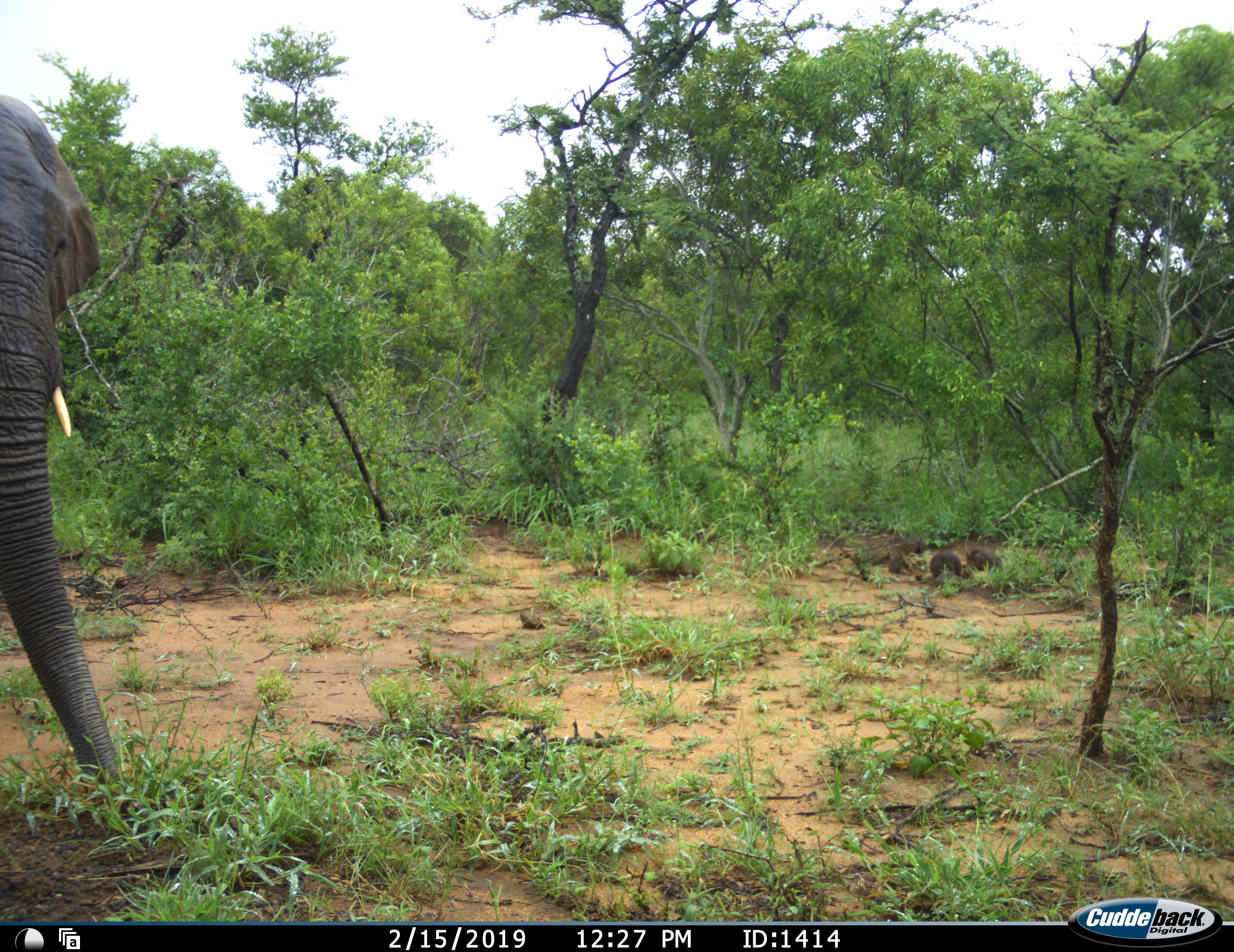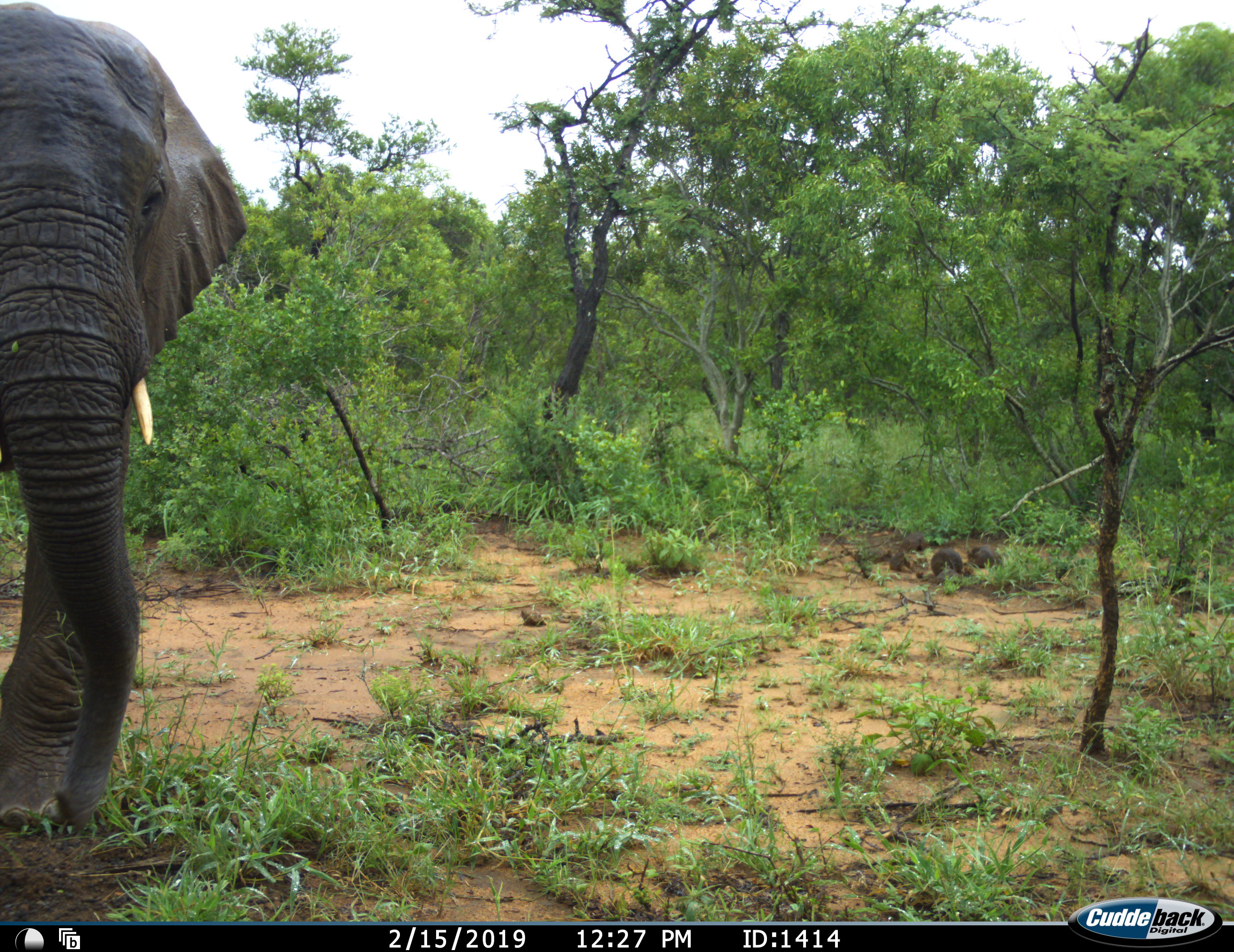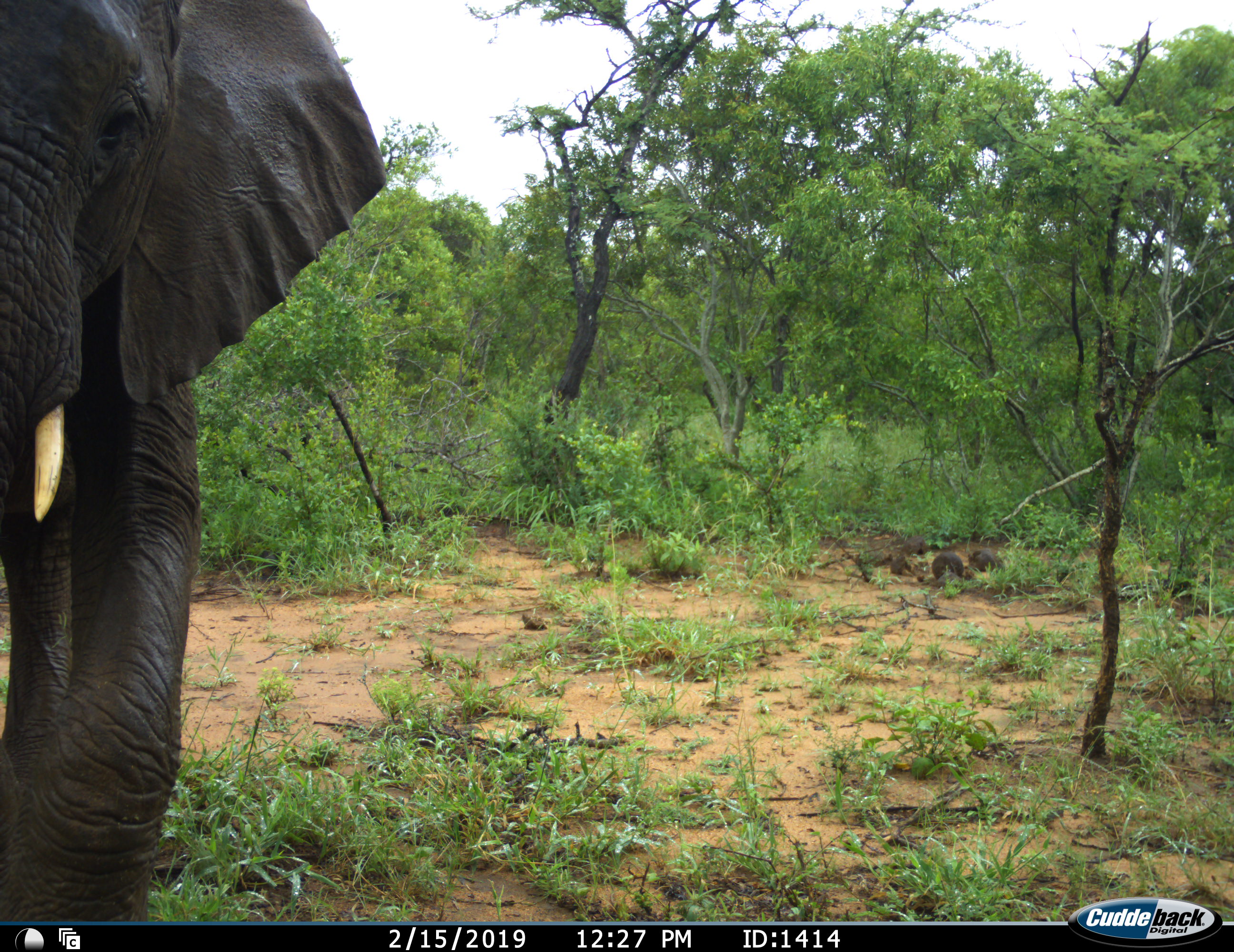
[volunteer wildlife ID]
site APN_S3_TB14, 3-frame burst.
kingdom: Animalia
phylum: Chordata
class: Mammalia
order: Proboscidea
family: Elephantidae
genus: Loxodonta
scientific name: Loxodonta africana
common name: african bush elephant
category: elephant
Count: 1.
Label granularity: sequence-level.